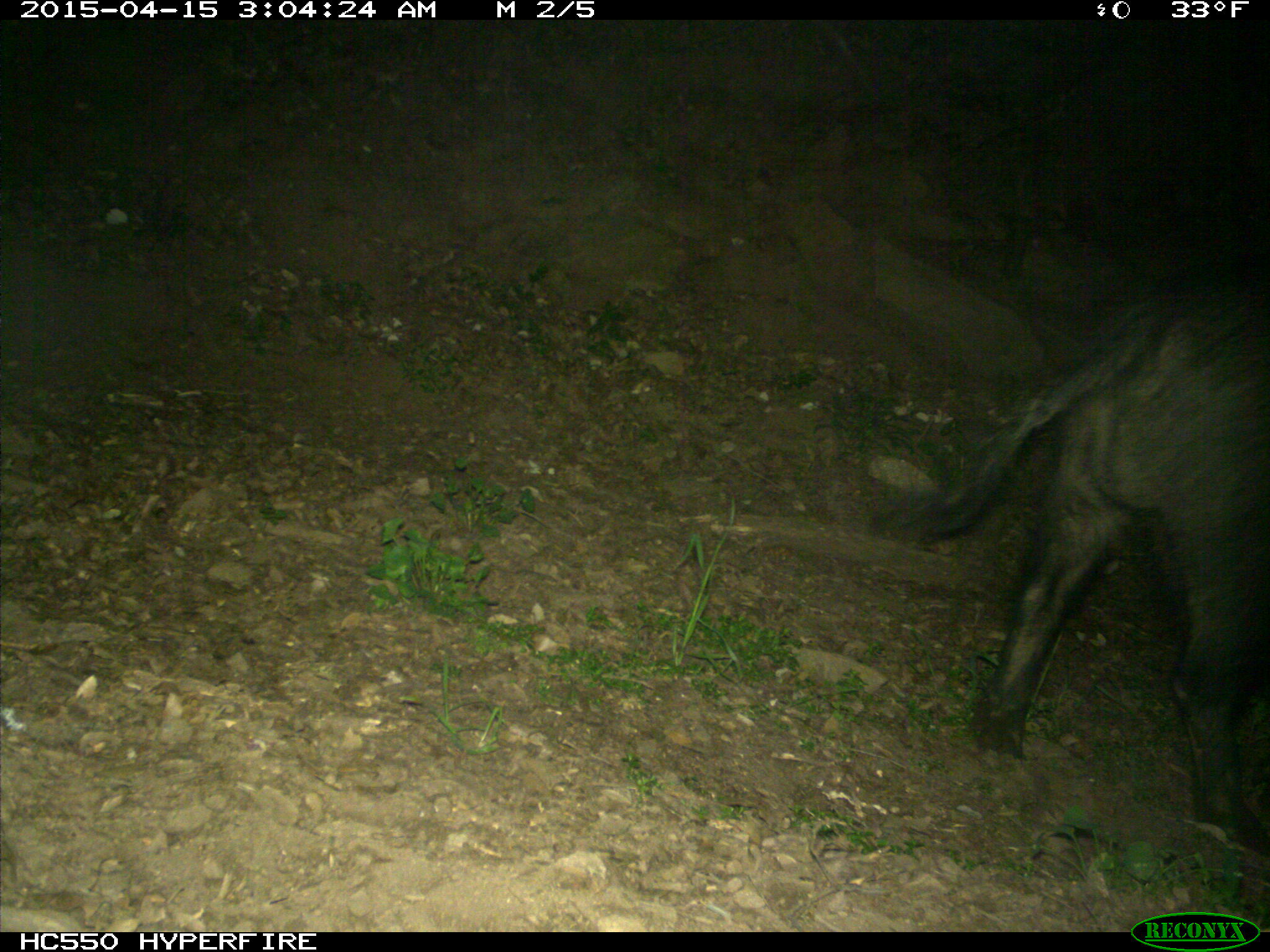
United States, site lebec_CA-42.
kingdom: Animalia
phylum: Chordata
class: Mammalia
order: Artiodactyla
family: Suidae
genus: Sus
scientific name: Sus scrofa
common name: wild boar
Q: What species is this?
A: Sus scrofa (wild boar).